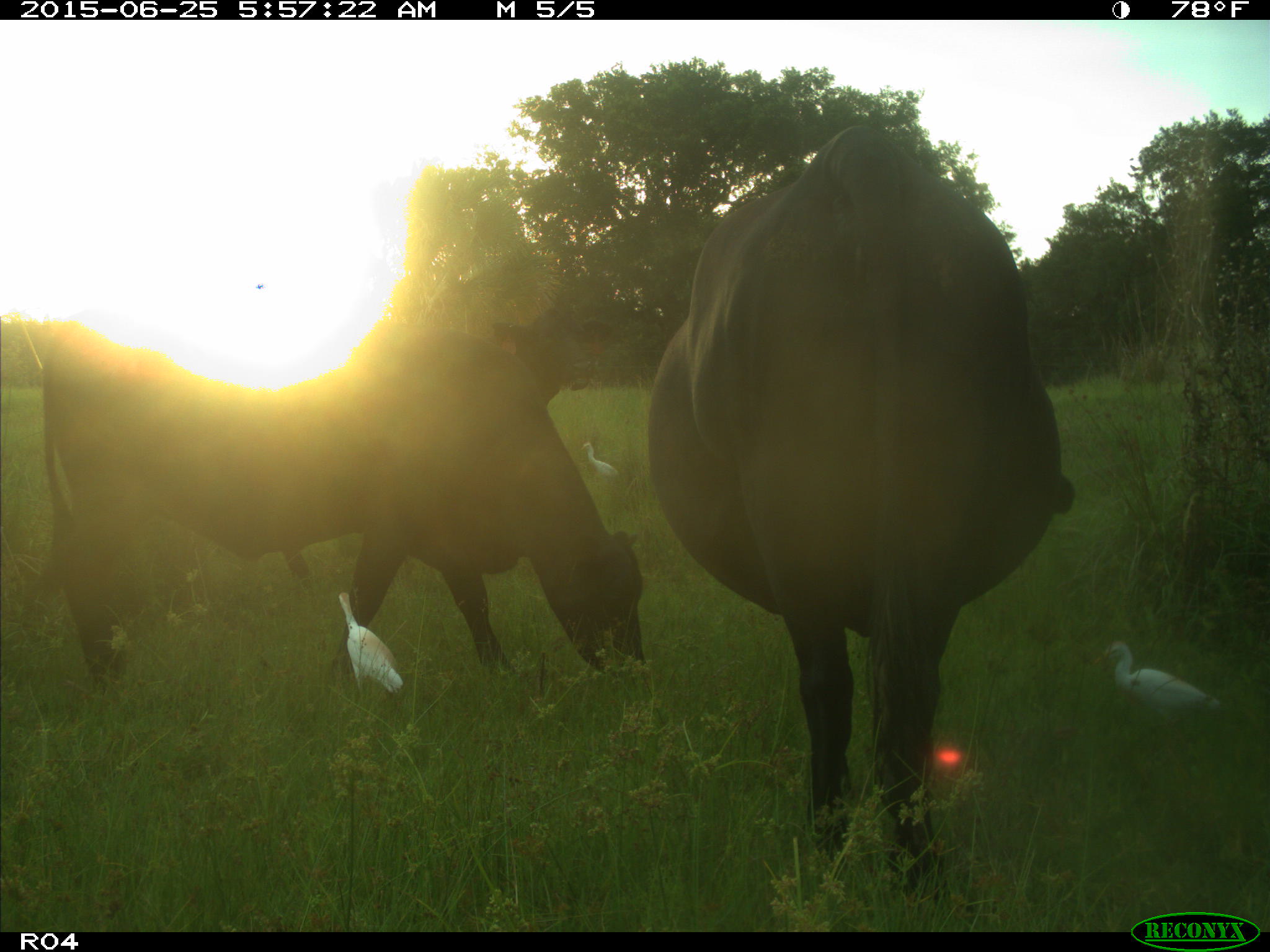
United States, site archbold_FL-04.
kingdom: Animalia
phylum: Chordata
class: Mammalia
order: Artiodactyla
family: Bovidae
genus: Bos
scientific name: Bos taurus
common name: domestic cow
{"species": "Bos taurus (domestic cow)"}